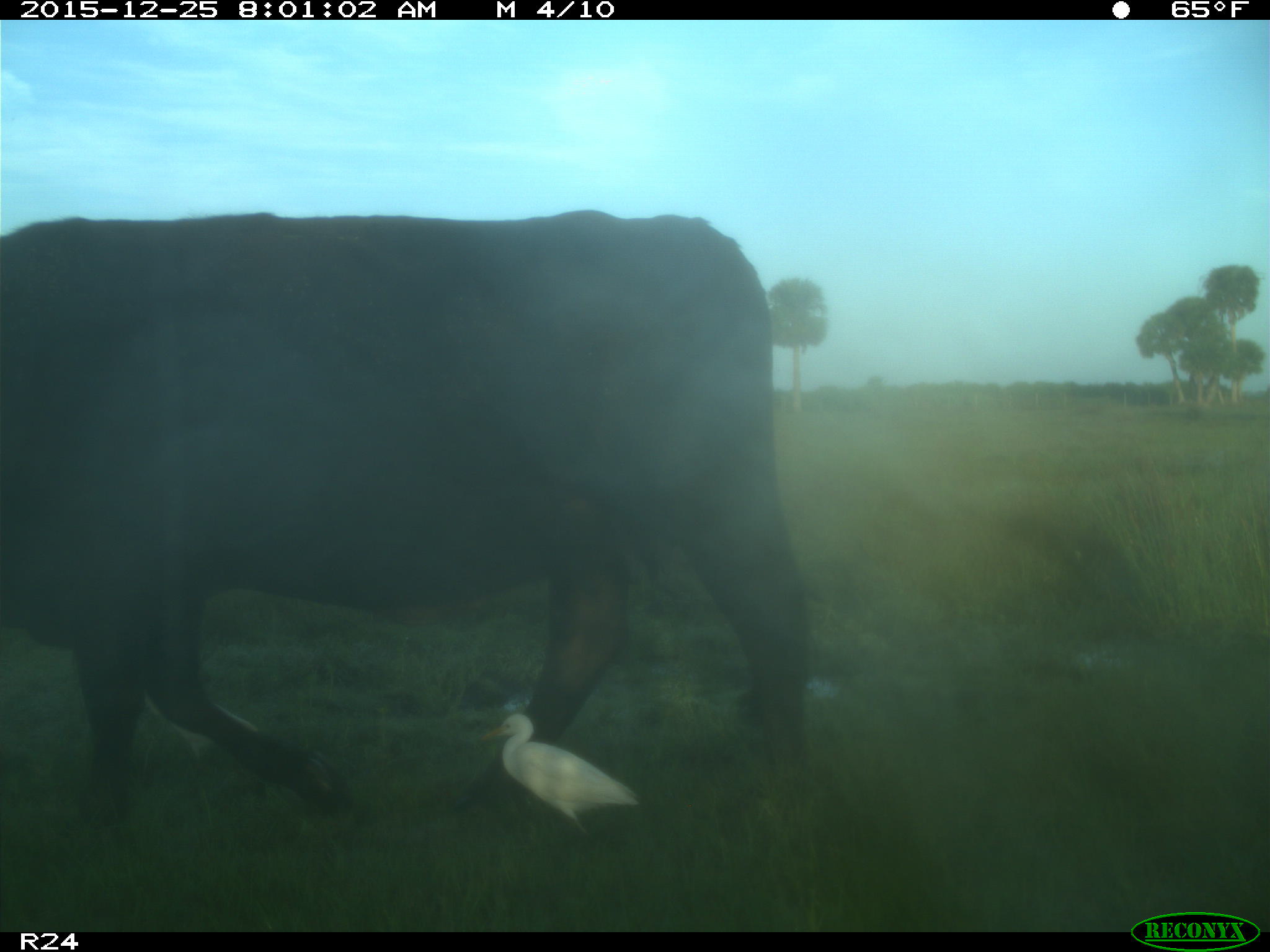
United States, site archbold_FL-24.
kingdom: Animalia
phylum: Chordata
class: Mammalia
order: Artiodactyla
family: Bovidae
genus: Bos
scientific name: Bos taurus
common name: domestic cow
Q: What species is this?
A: Bos taurus (domestic cow).